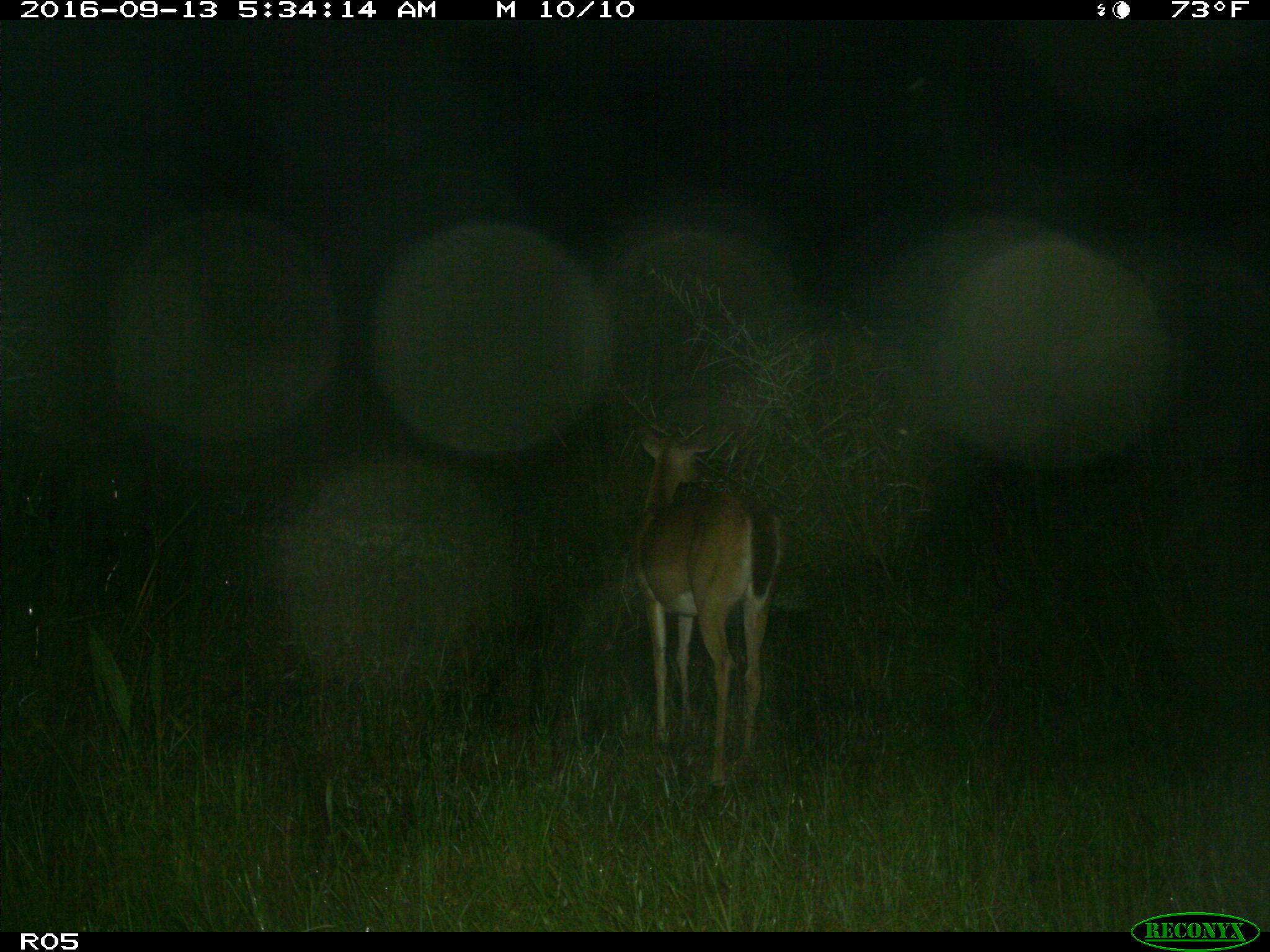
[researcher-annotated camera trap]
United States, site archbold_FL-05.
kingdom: Animalia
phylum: Chordata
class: Mammalia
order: Artiodactyla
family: Cervidae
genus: Odocoileus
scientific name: Odocoileus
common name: deer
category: unidentified deer